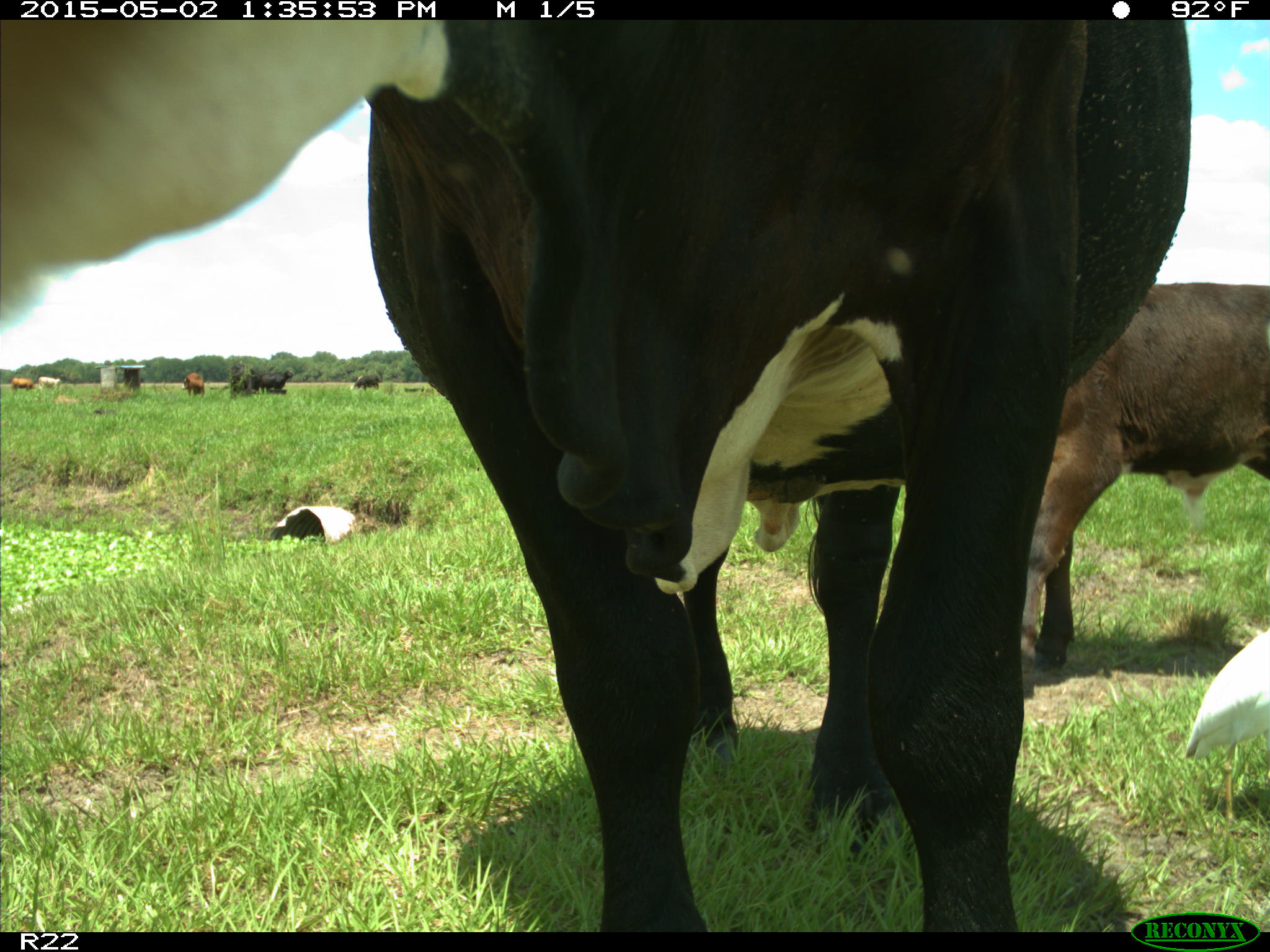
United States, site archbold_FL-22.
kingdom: Animalia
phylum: Chordata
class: Mammalia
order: Artiodactyla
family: Bovidae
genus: Bos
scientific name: Bos taurus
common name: domestic cow